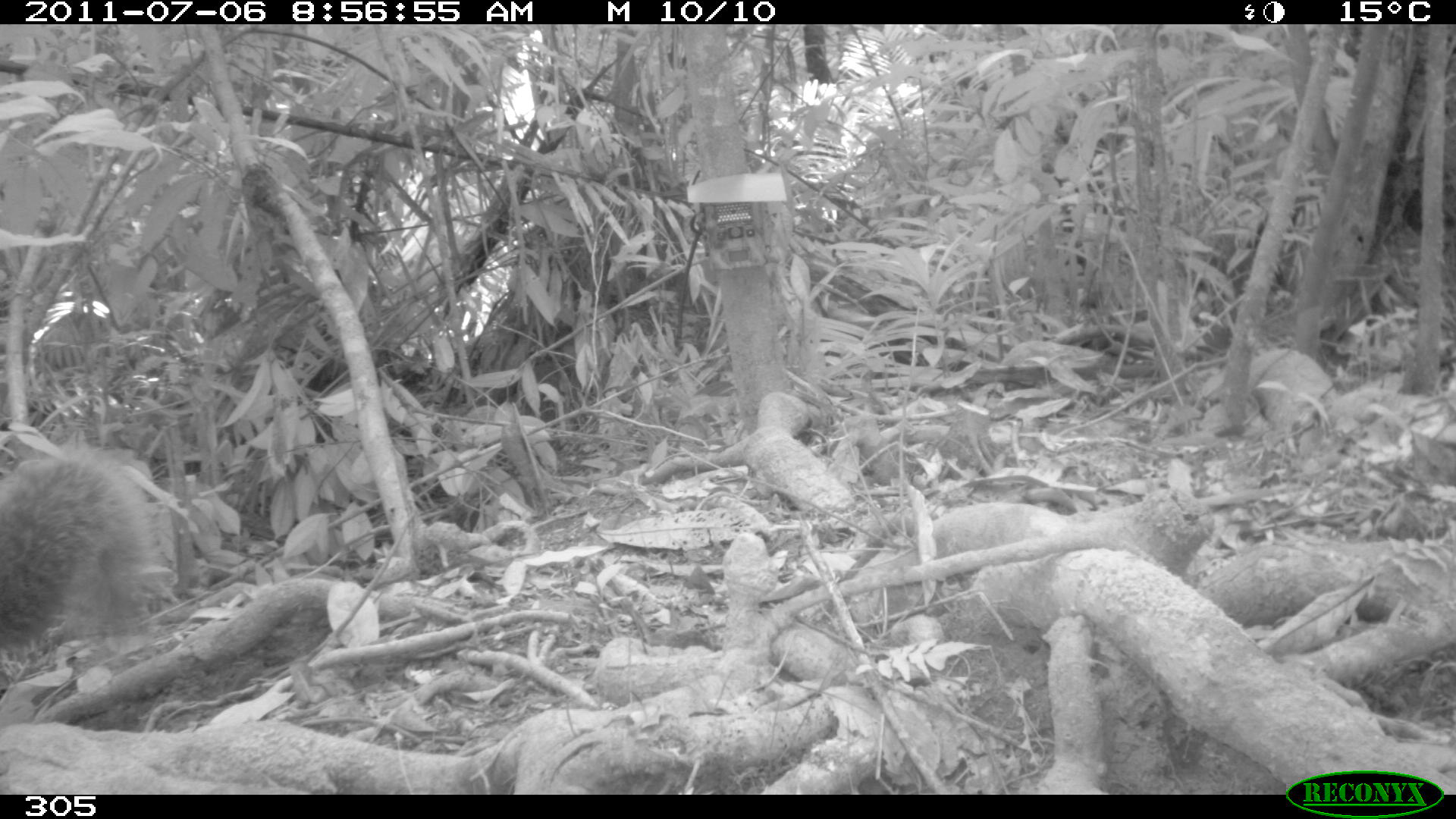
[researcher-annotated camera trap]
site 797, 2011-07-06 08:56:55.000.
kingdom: Animalia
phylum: Chordata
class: Mammalia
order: Rodentia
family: Sciuridae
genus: Sciurus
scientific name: Sciurus spadiceus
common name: southern amazon red squirrel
Sciurus spadiceus (southern amazon red squirrel).